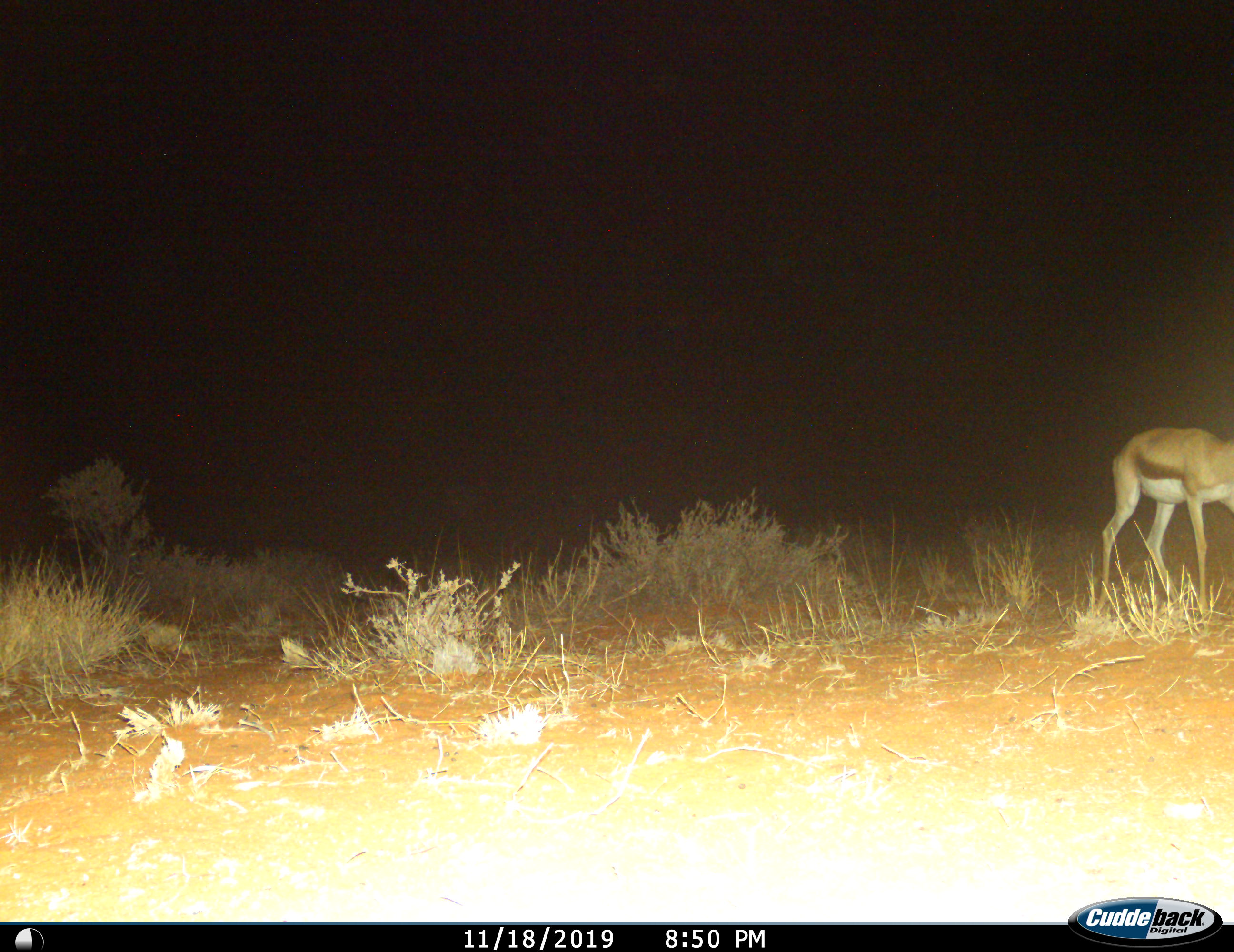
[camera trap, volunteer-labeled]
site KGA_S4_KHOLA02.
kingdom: Animalia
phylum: Chordata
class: Mammalia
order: Artiodactyla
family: Bovidae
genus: Antidorcas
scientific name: Antidorcas marsupialis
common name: springbok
Springbok (Antidorcas marsupialis), count 1. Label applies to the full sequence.